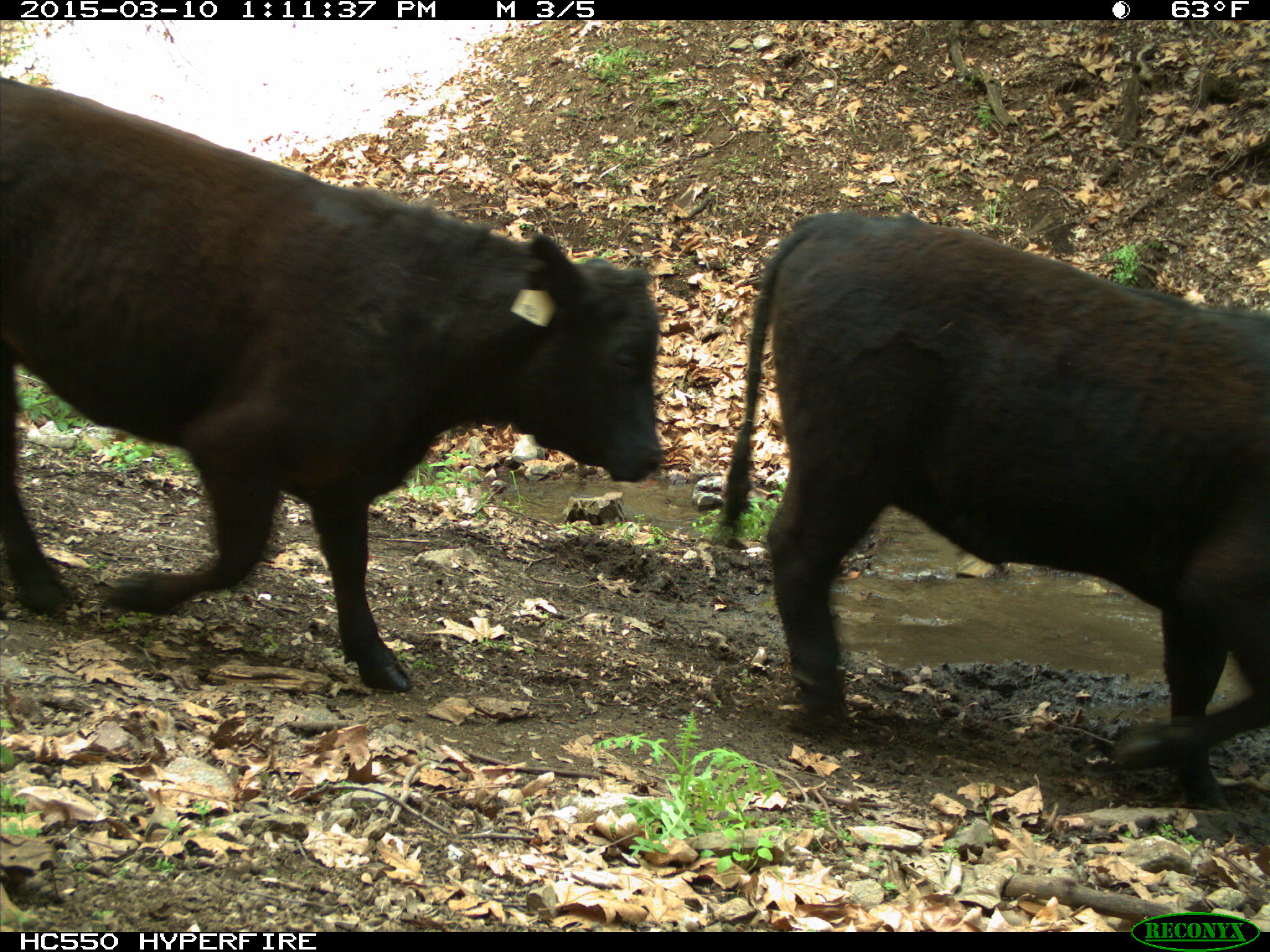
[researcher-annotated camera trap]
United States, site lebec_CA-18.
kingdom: Animalia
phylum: Chordata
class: Mammalia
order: Artiodactyla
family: Bovidae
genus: Bos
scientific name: Bos taurus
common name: domestic cow